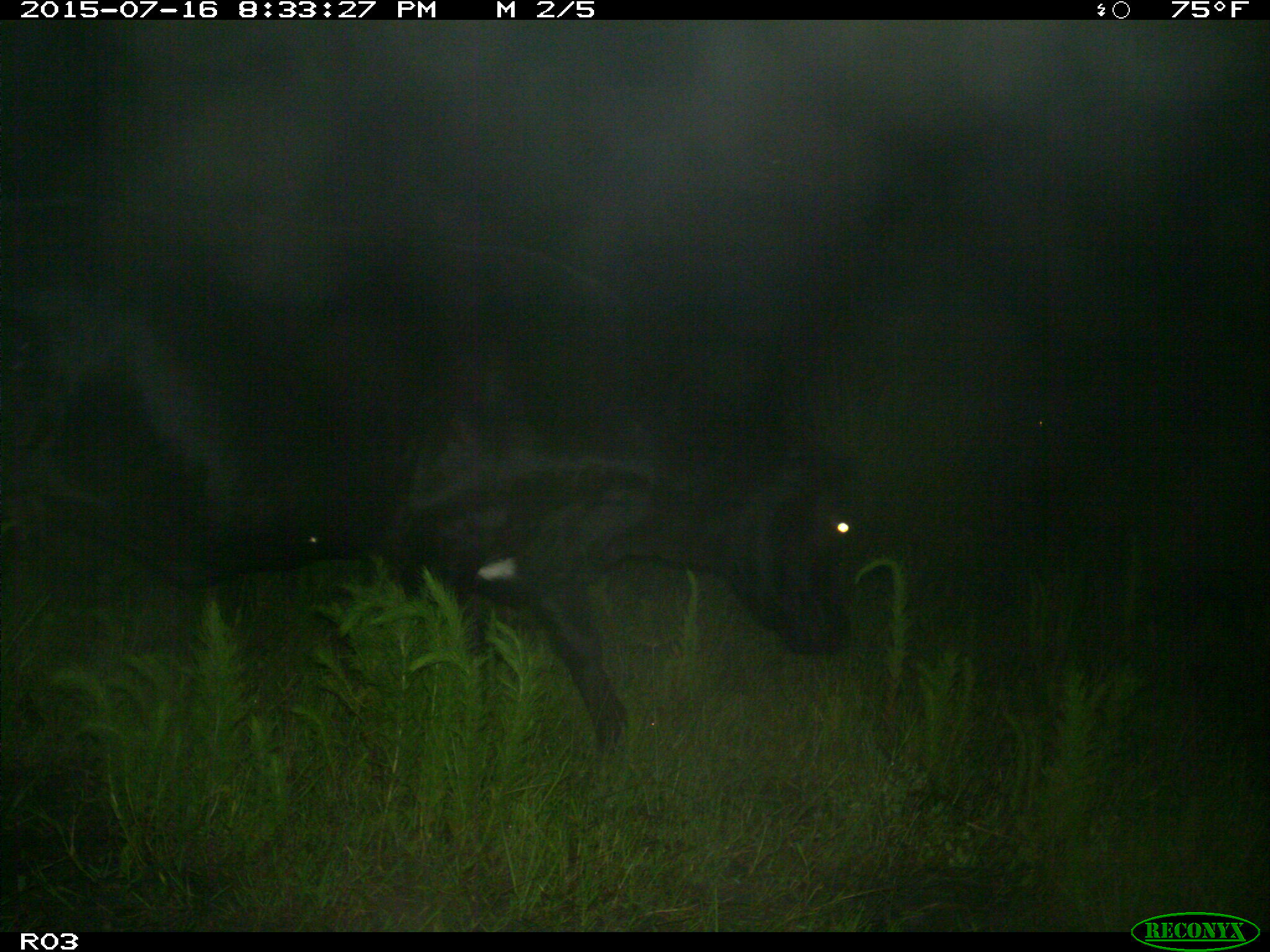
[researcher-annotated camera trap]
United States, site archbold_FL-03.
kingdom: Animalia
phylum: Chordata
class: Mammalia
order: Artiodactyla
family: Bovidae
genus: Bos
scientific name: Bos taurus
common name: domestic cow